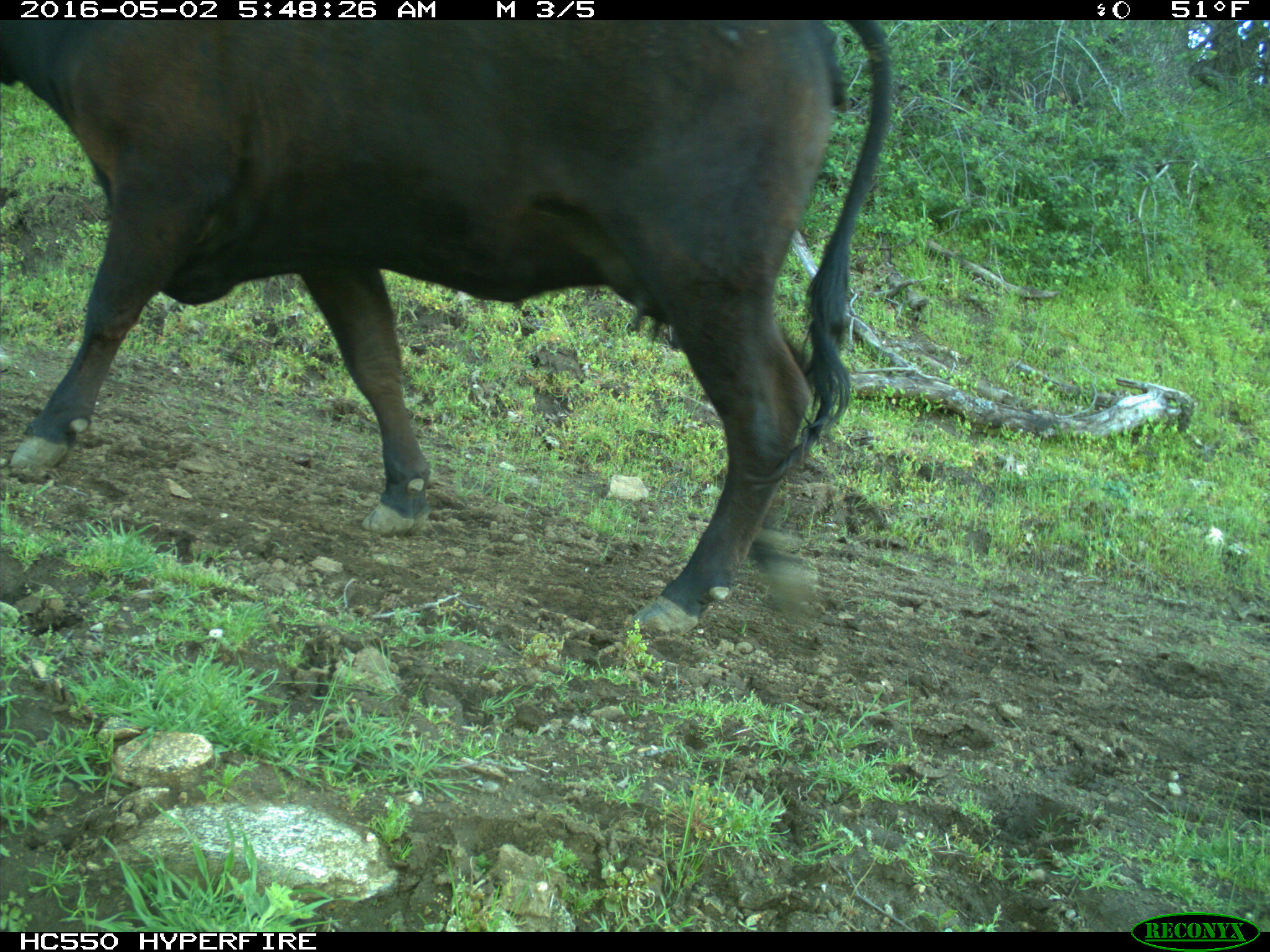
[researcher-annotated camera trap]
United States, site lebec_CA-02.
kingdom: Animalia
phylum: Chordata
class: Mammalia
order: Artiodactyla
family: Bovidae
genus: Bos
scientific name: Bos taurus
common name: domestic cow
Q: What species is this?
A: Bos taurus (domestic cow).